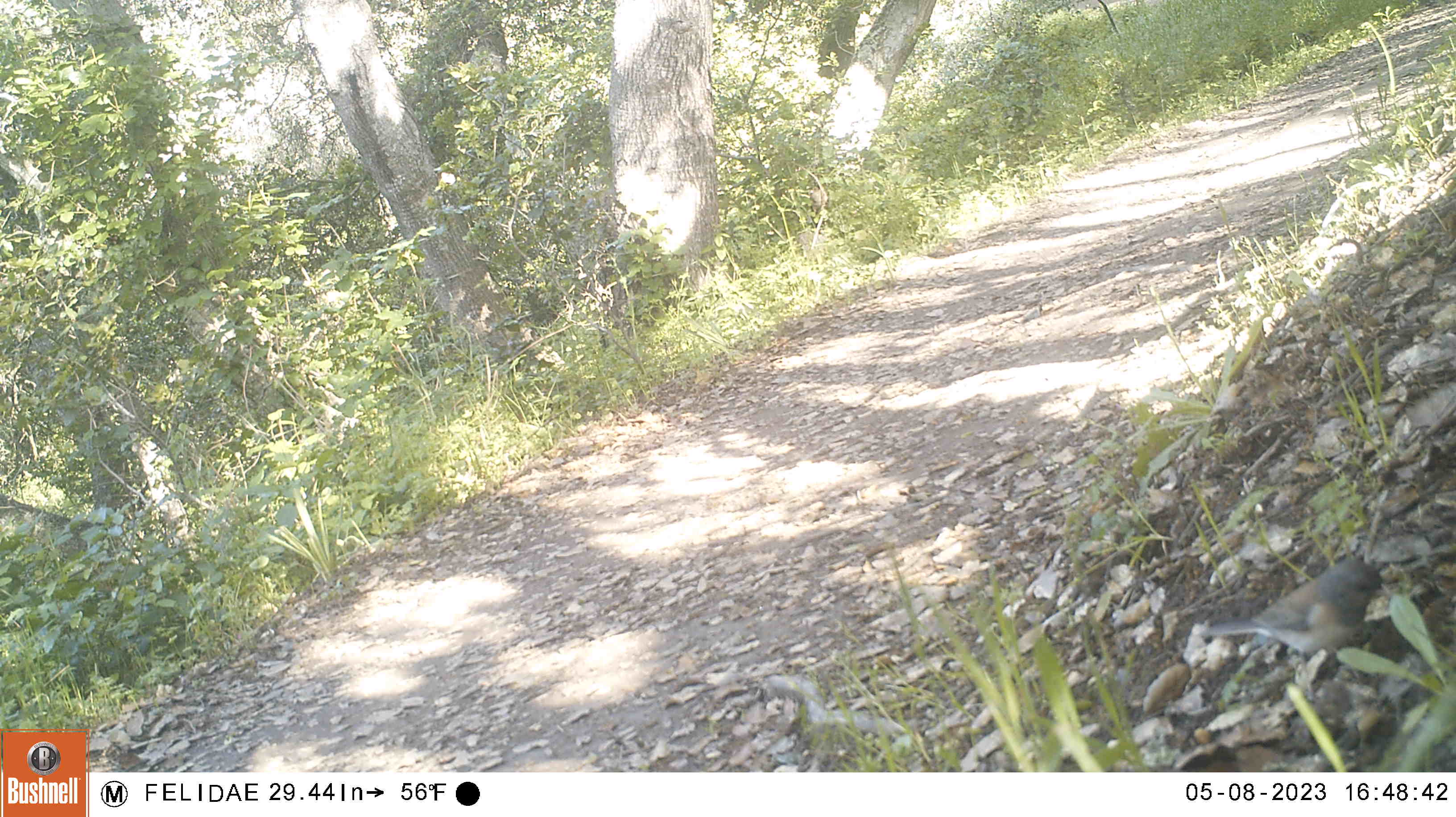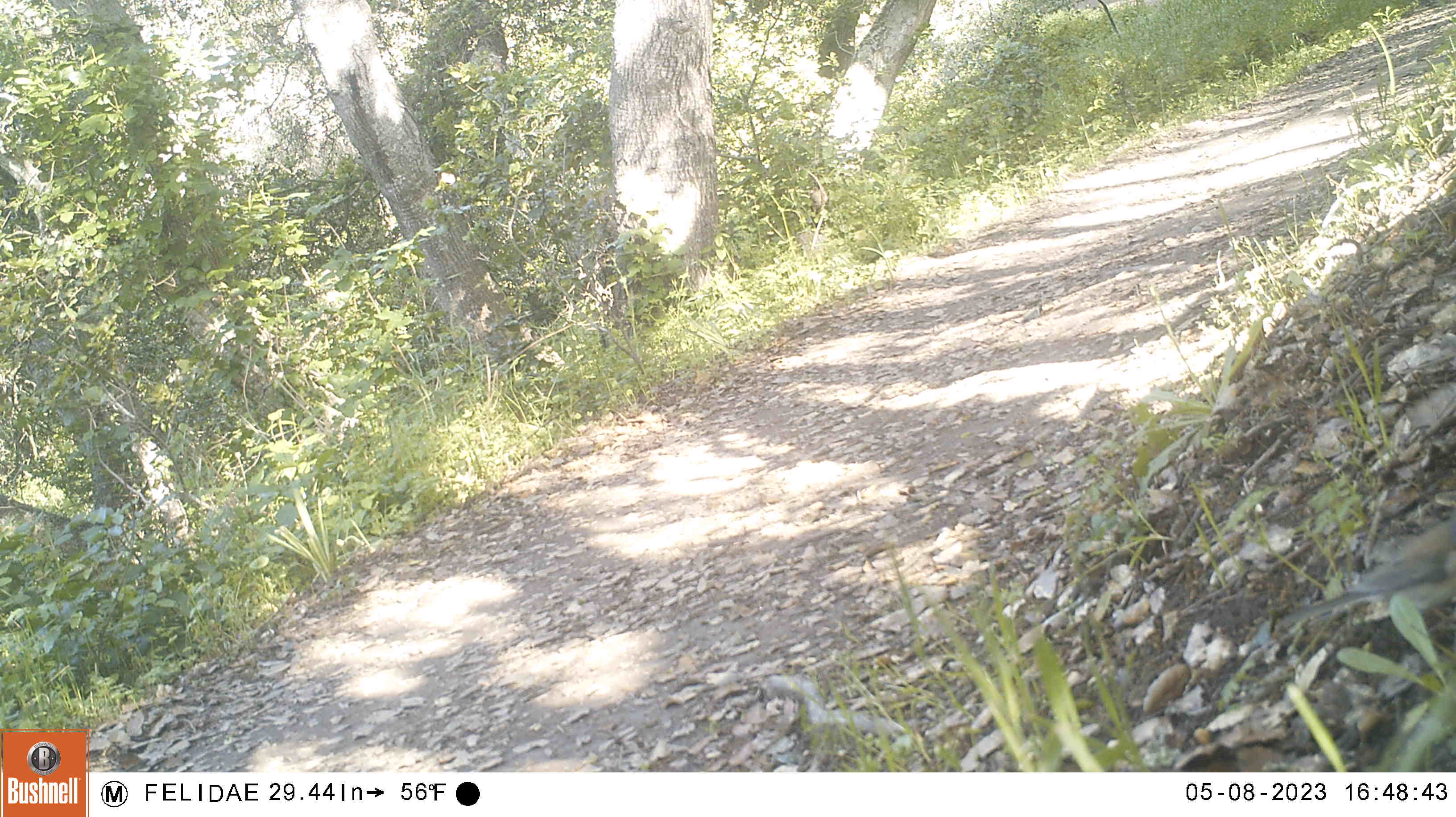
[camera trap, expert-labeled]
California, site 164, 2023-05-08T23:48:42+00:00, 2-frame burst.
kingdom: Animalia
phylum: Chordata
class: Aves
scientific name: Aves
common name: bird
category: unknown bird